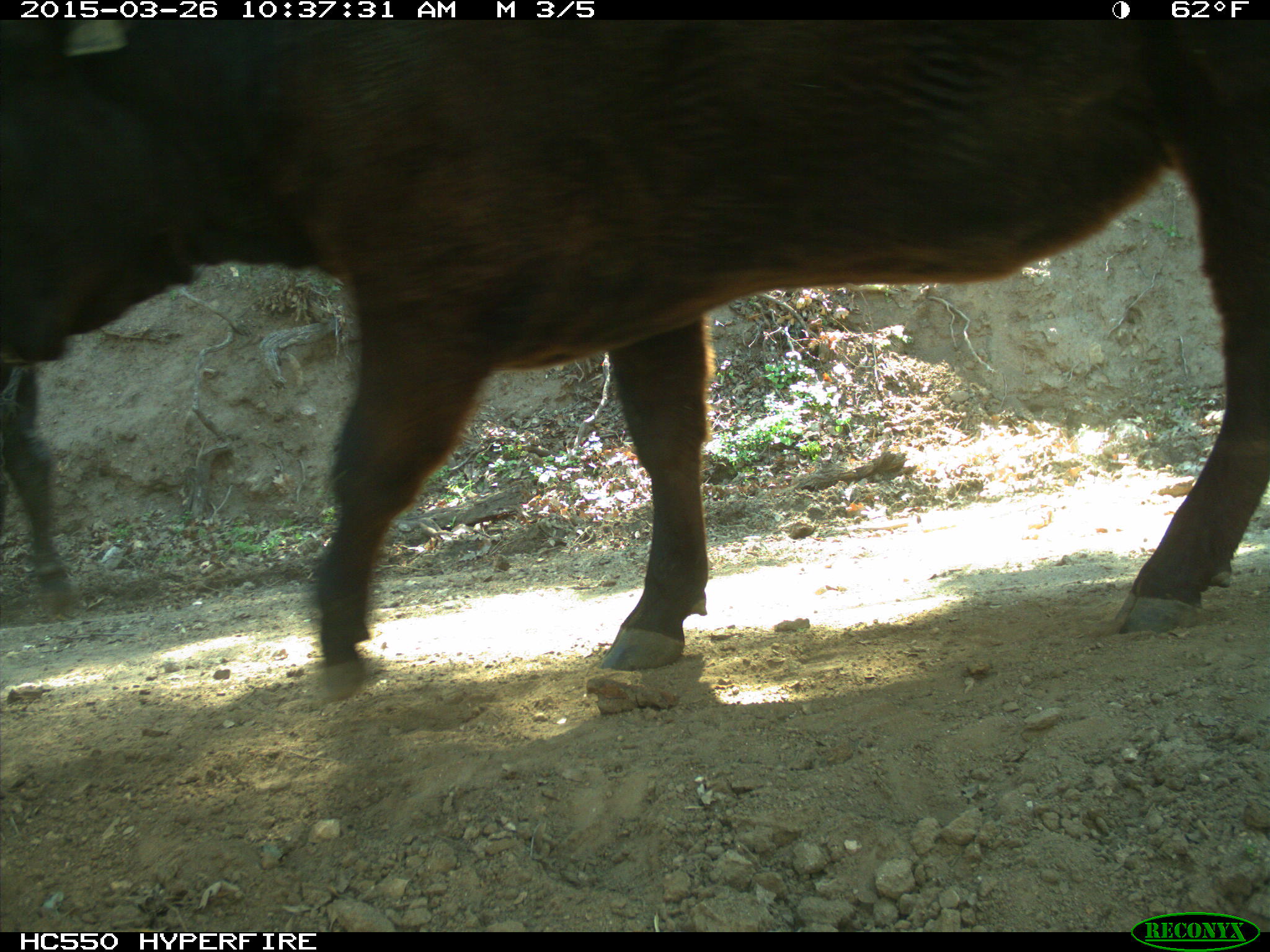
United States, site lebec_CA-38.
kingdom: Animalia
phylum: Chordata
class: Mammalia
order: Artiodactyla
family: Bovidae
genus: Bos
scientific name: Bos taurus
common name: domestic cow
Bos taurus (domestic cow).